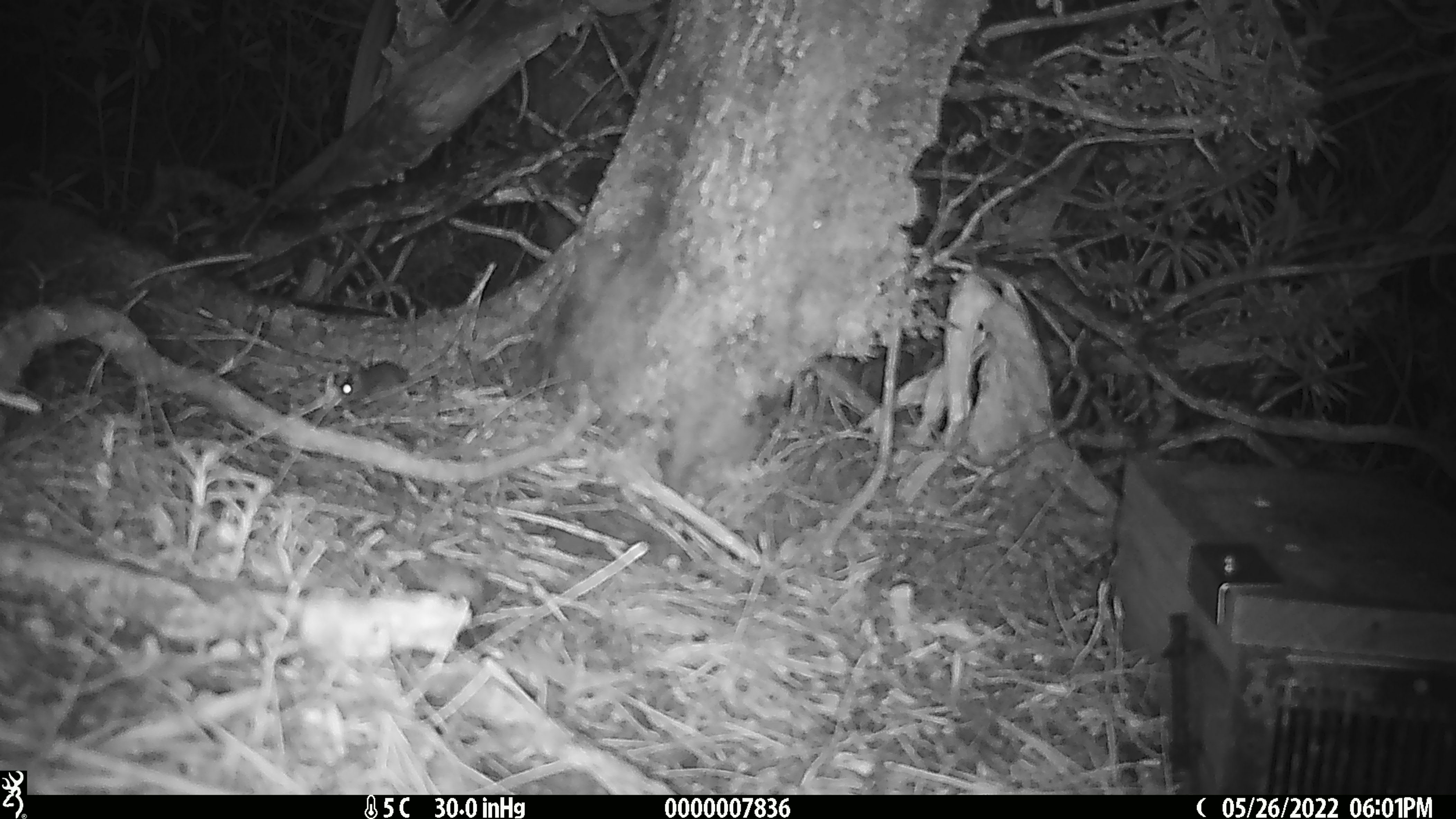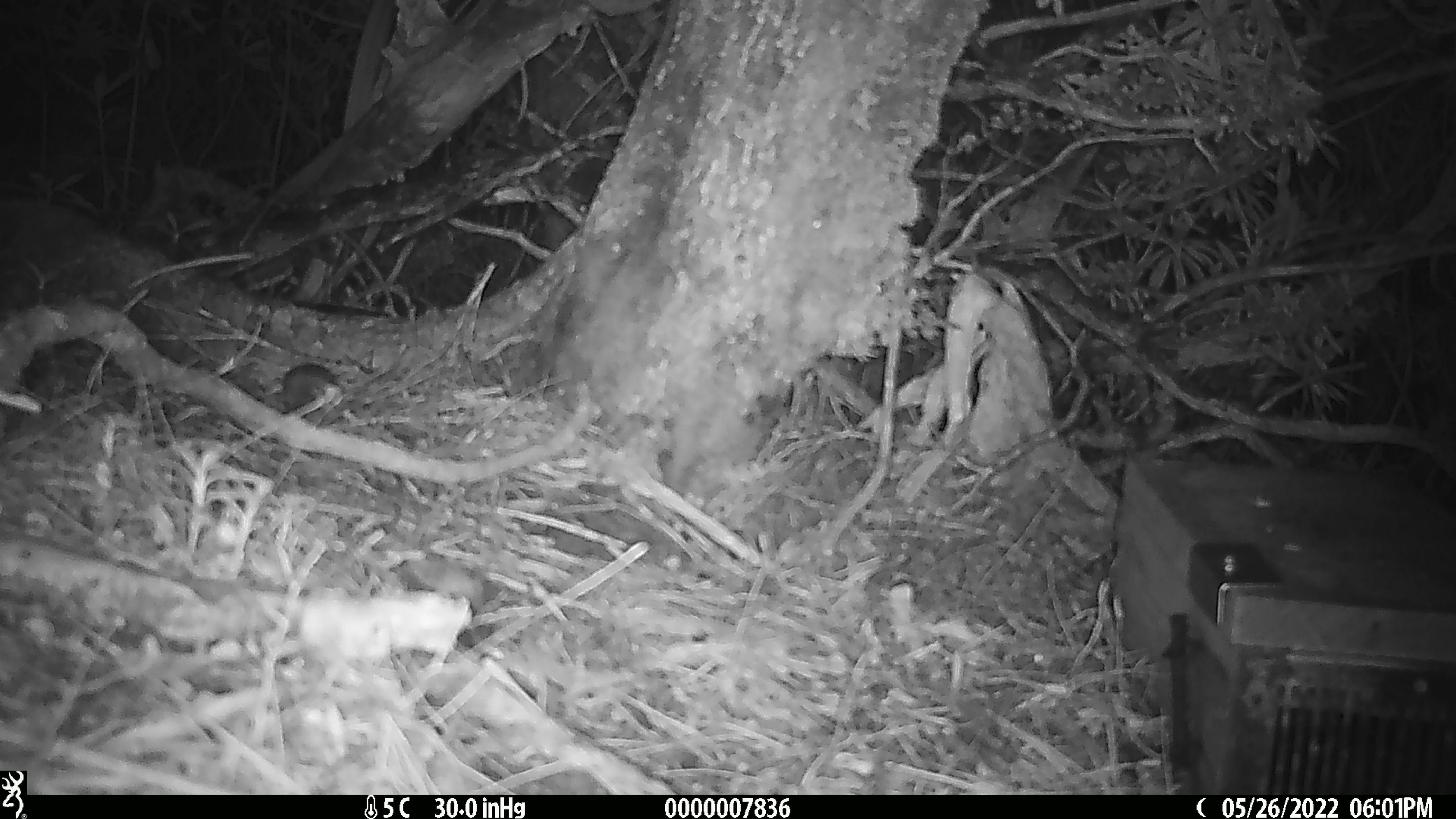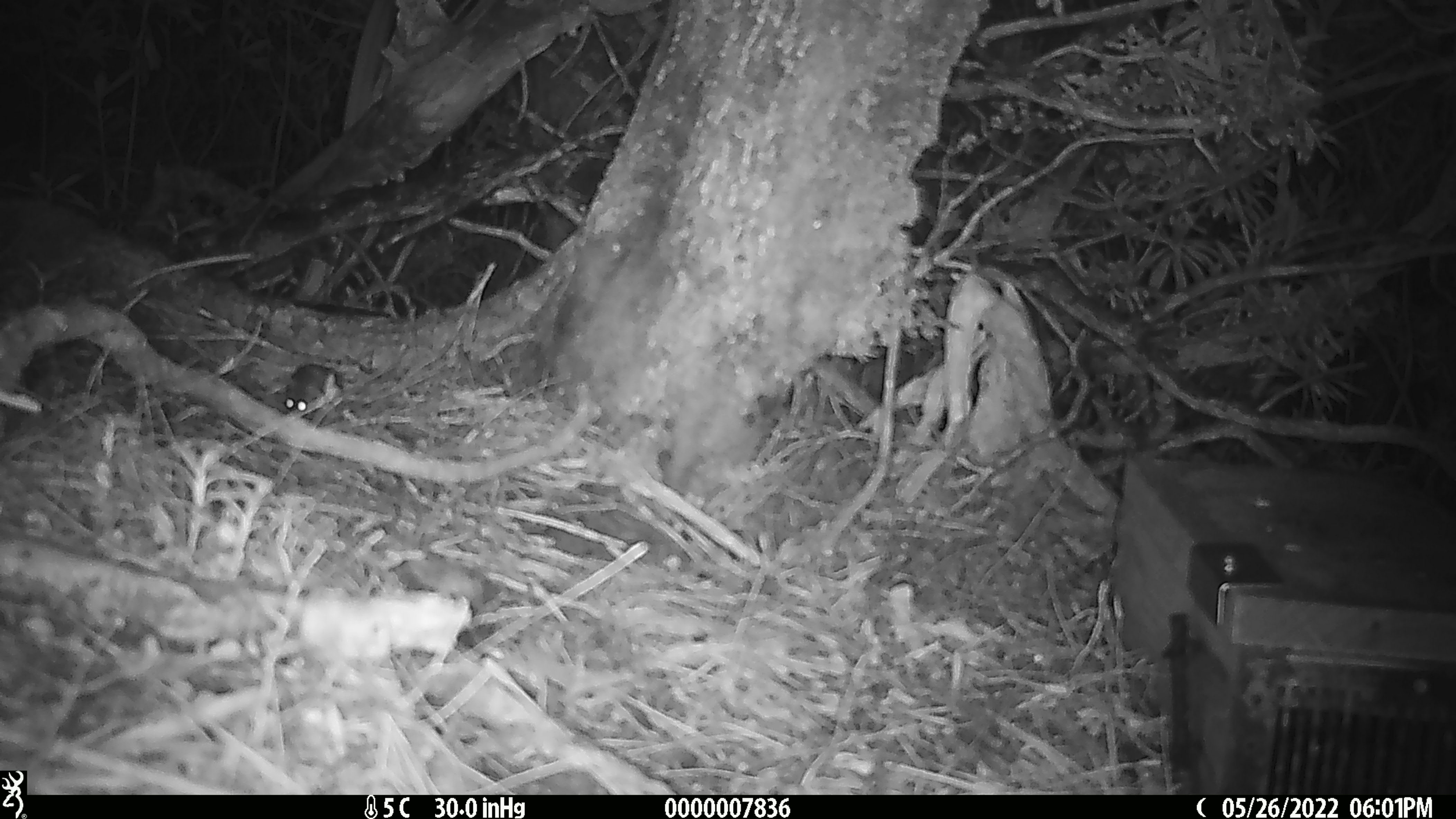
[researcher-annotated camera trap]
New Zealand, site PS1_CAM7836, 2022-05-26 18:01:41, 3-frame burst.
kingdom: Animalia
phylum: Chordata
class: Mammalia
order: Rodentia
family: Muridae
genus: Mus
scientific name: Mus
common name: mouse